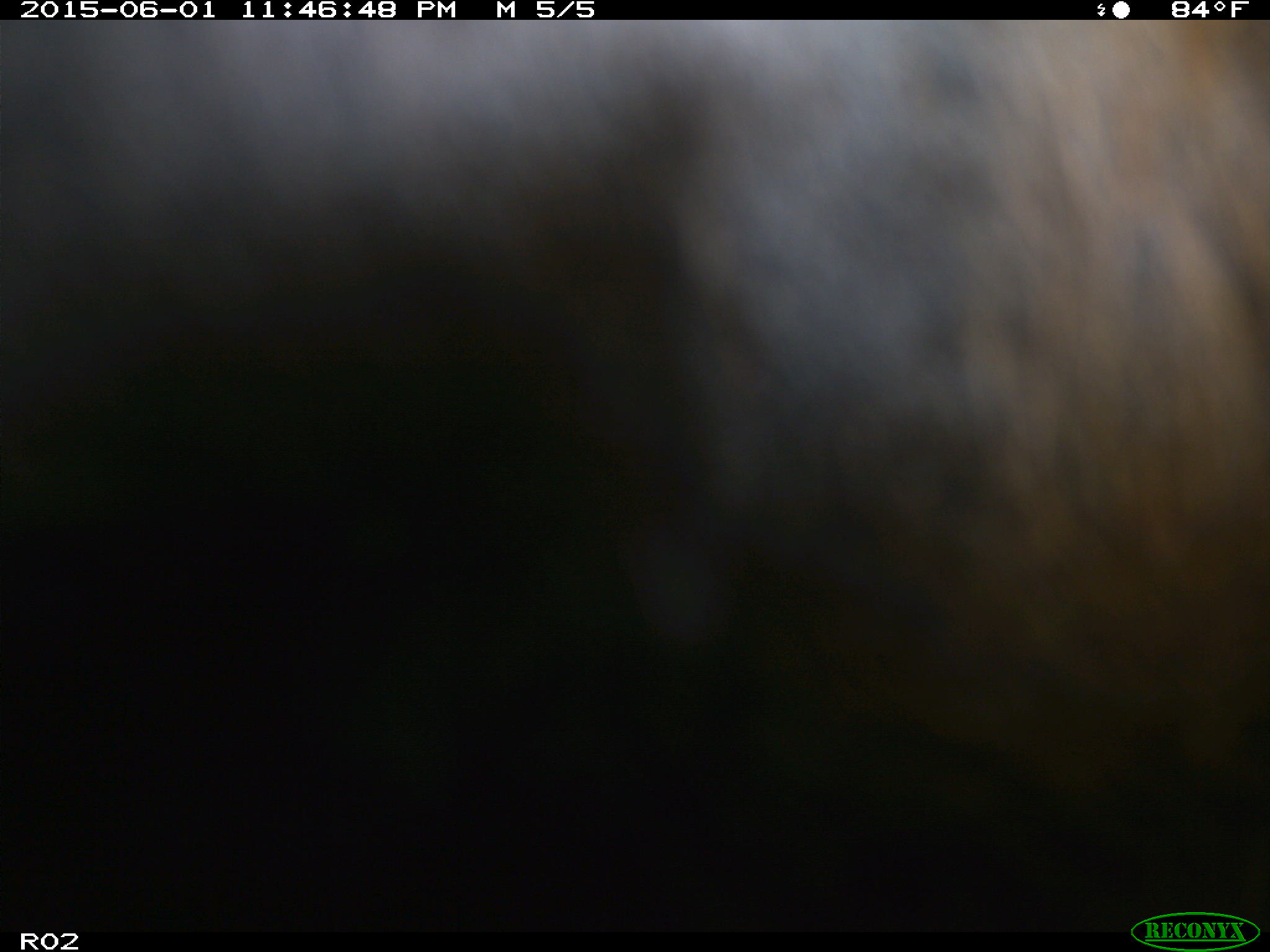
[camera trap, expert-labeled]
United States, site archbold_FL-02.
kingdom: Animalia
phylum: Chordata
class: Mammalia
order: Artiodactyla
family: Bovidae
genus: Bos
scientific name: Bos taurus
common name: domestic cow